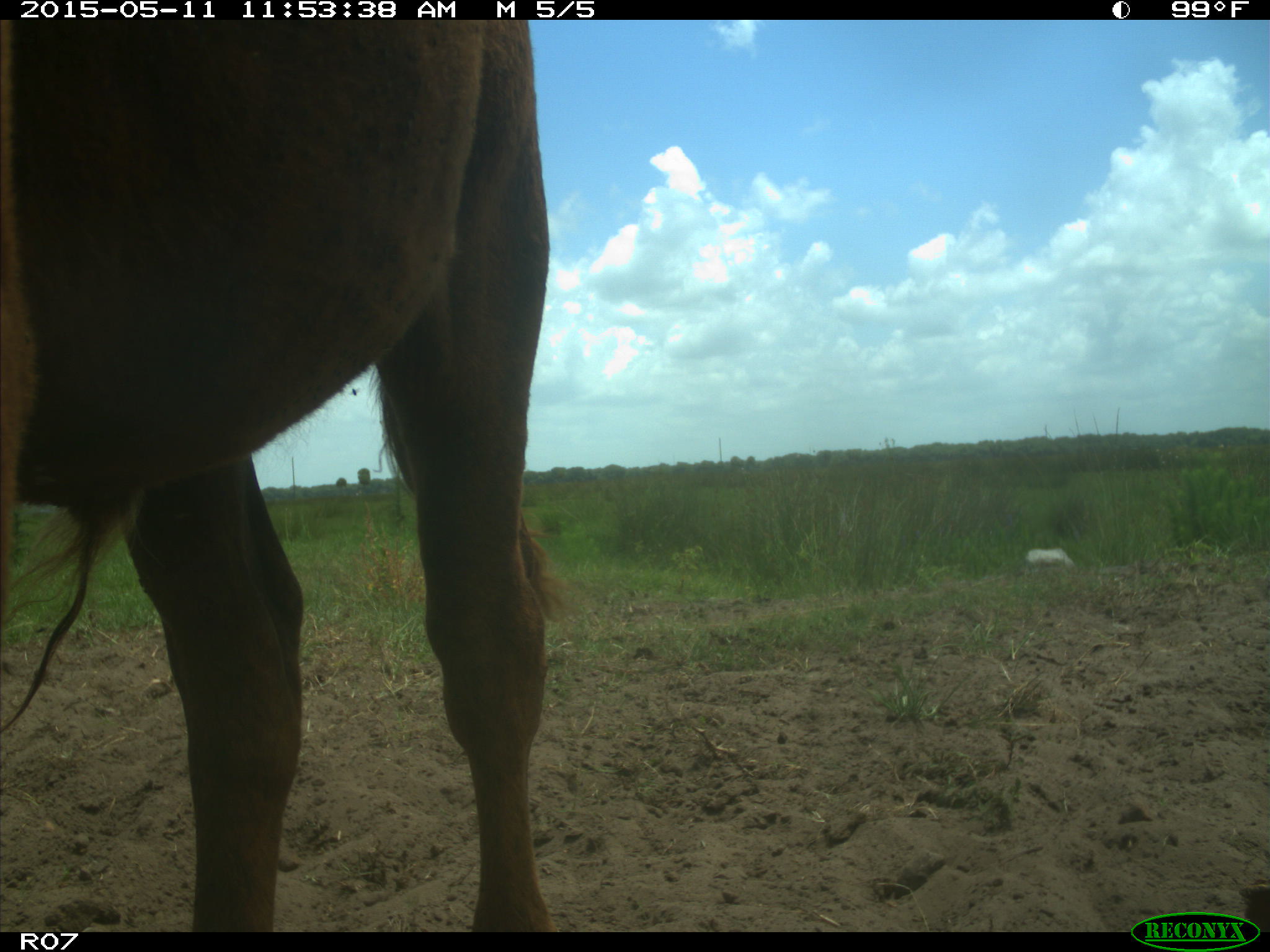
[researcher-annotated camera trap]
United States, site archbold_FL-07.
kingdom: Animalia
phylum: Chordata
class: Mammalia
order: Artiodactyla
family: Bovidae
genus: Bos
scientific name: Bos taurus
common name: domestic cow